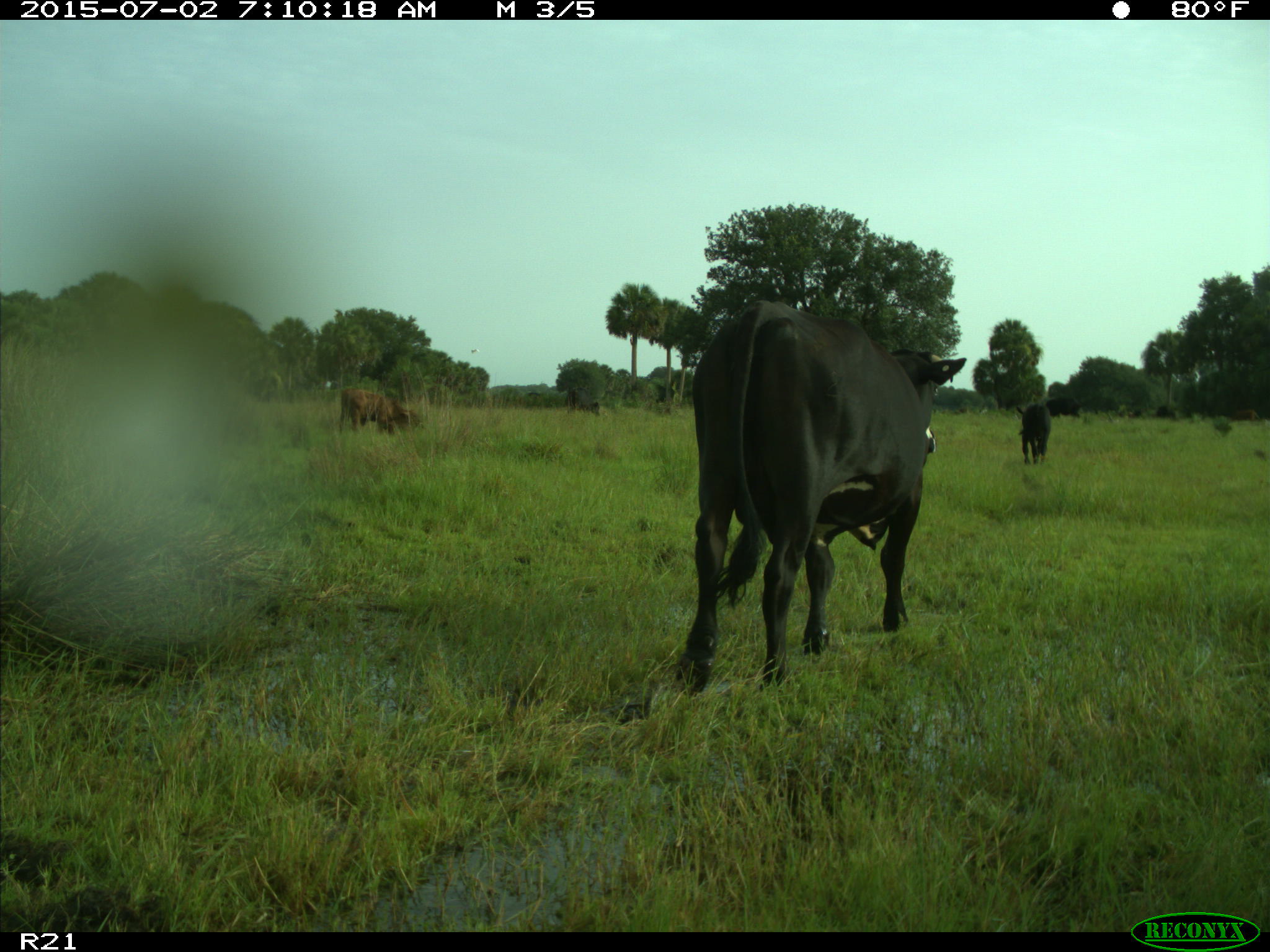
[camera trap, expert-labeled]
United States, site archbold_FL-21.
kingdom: Animalia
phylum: Chordata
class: Mammalia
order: Artiodactyla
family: Bovidae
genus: Bos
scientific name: Bos taurus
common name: domestic cow